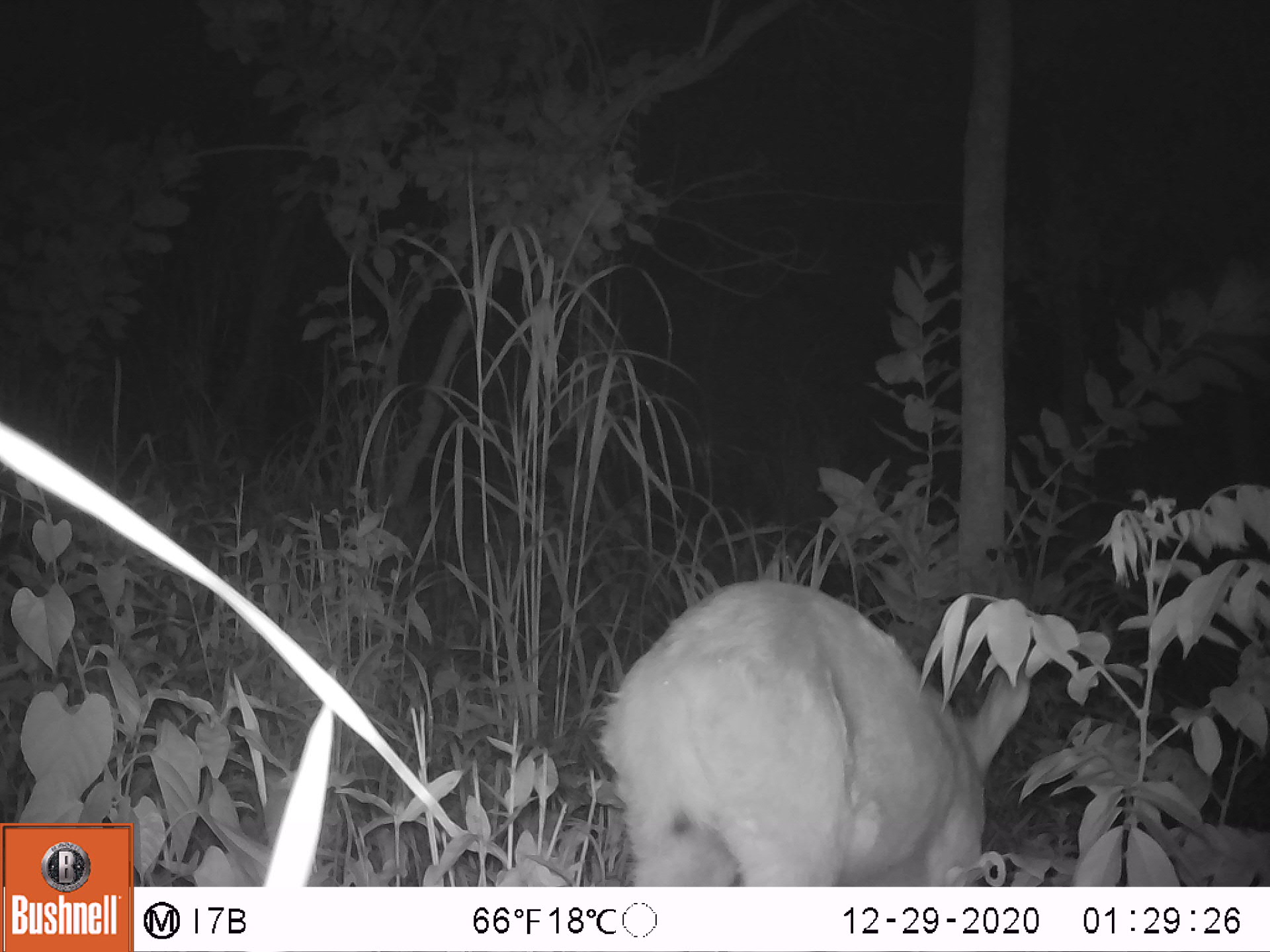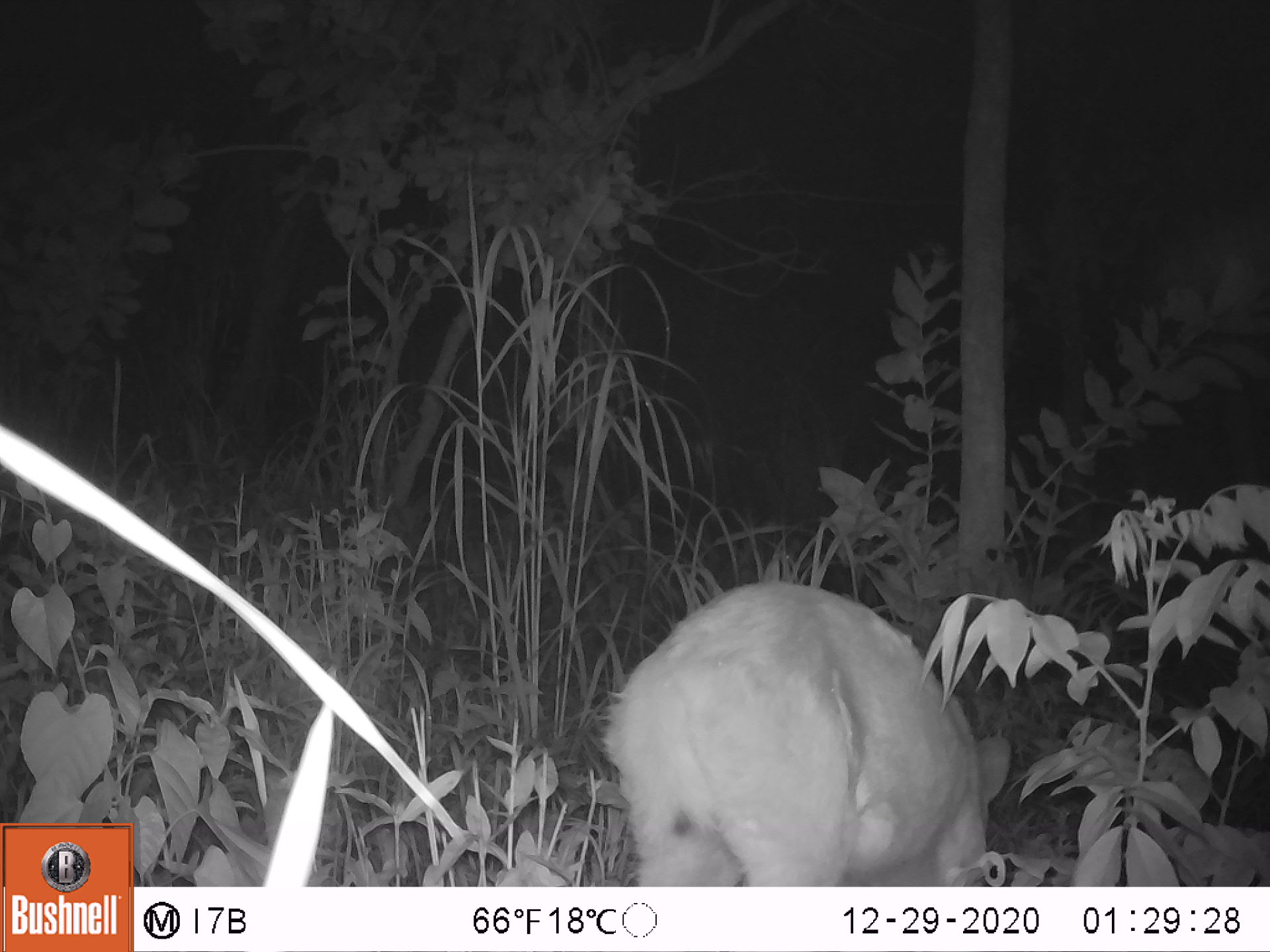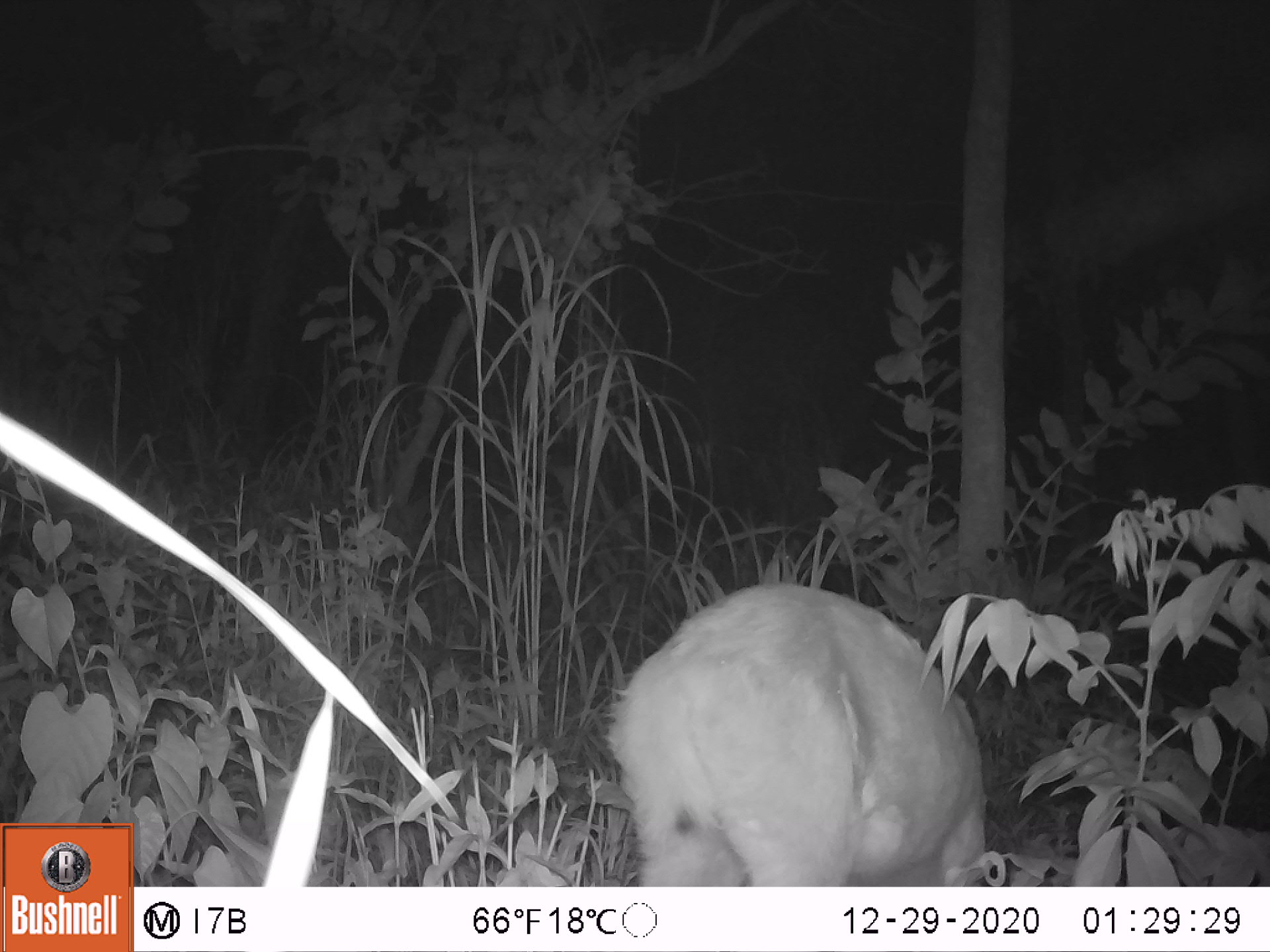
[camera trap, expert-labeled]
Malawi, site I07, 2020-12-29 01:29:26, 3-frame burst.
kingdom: Animalia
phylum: Chordata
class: Mammalia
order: Artiodactyla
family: Bovidae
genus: Tragelaphus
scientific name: Tragelaphus sylvaticus sylvaticus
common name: cape bushbuck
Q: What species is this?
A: Cape bushbuck (Tragelaphus sylvaticus sylvaticus).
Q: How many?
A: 1.